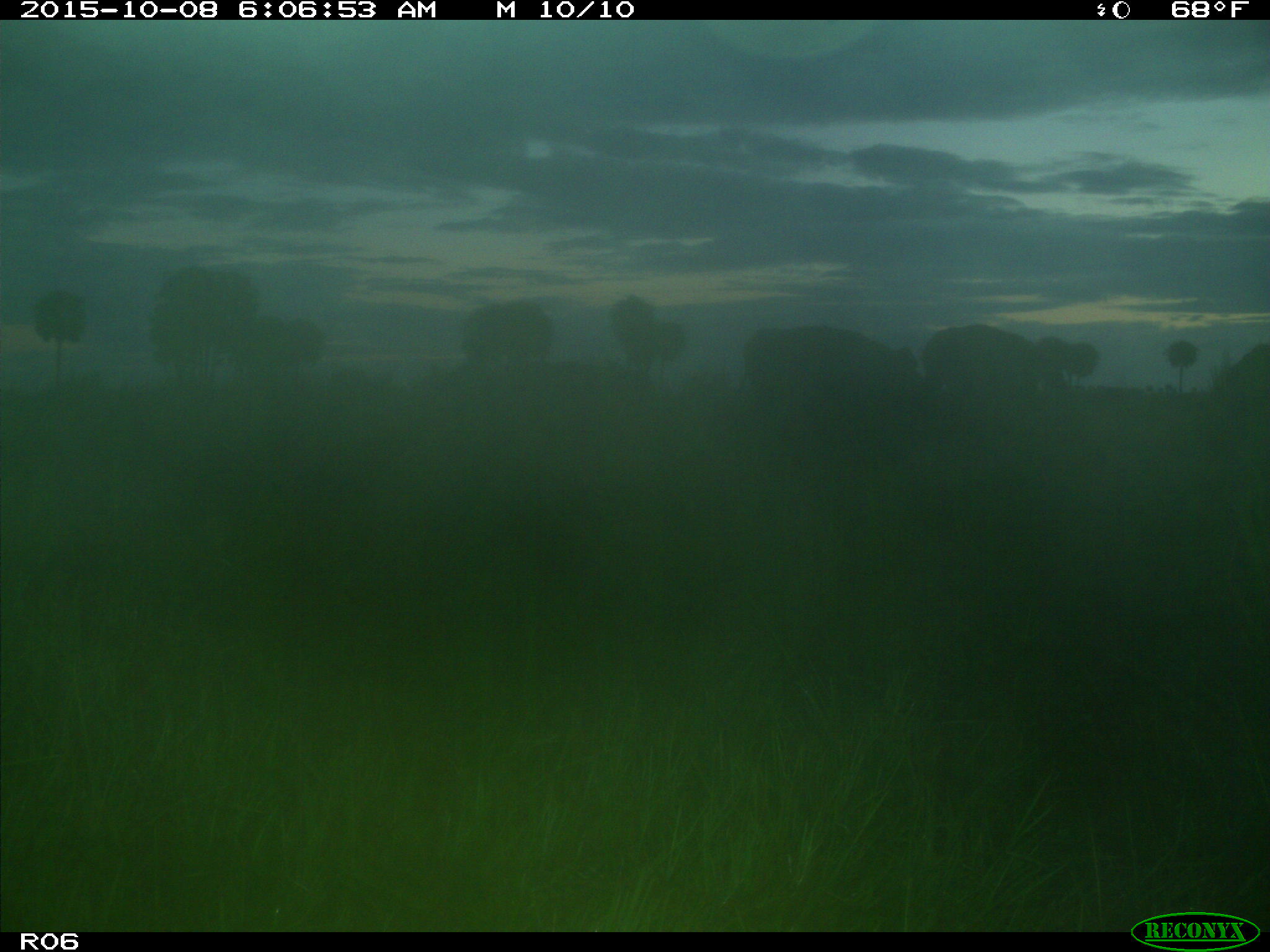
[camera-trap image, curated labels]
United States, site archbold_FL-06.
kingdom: Animalia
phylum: Chordata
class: Mammalia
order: Artiodactyla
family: Bovidae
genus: Bos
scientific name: Bos taurus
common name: domestic cow